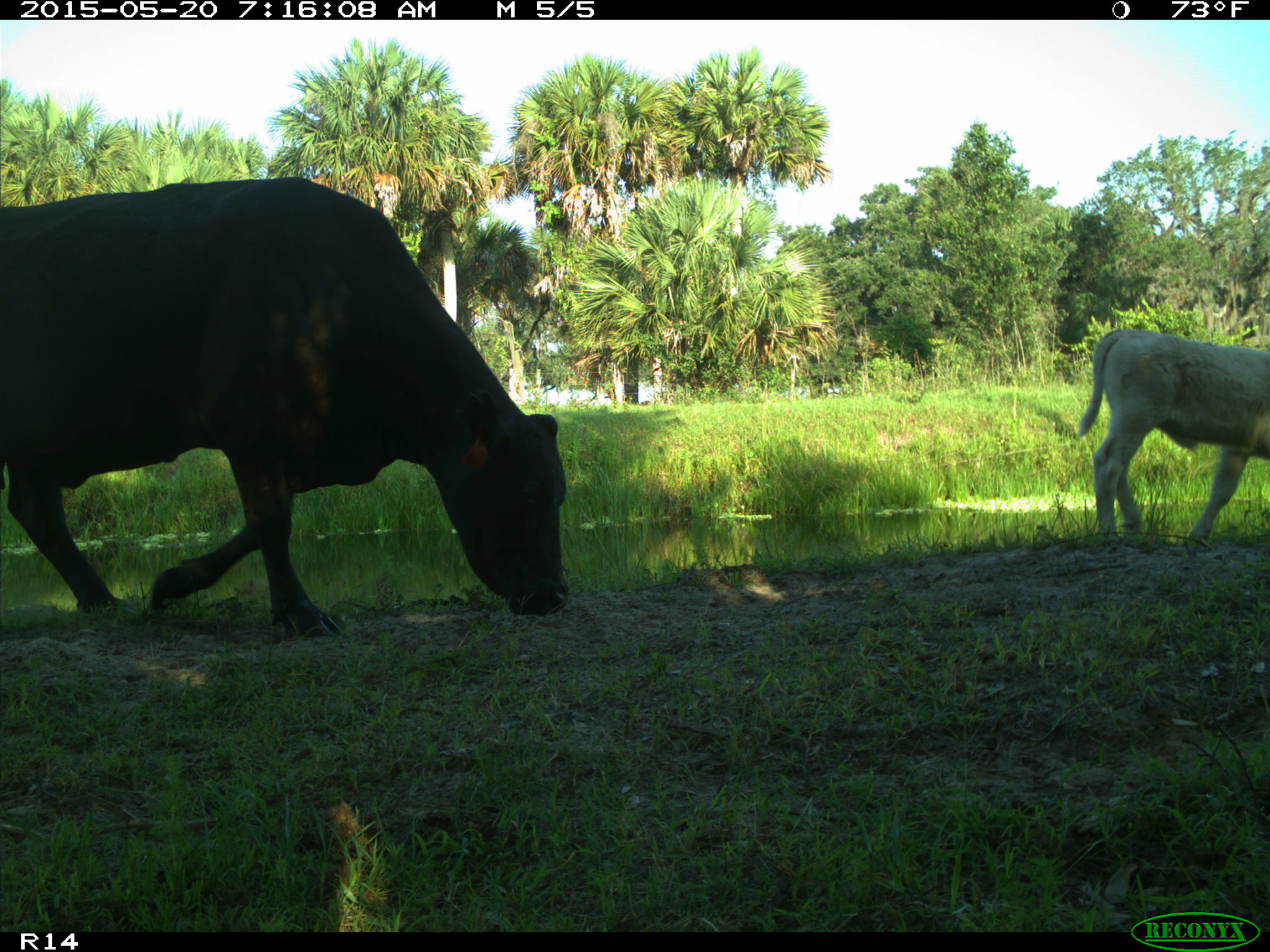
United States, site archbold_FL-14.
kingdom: Animalia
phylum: Chordata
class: Mammalia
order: Artiodactyla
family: Bovidae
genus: Bos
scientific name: Bos taurus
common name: domestic cow